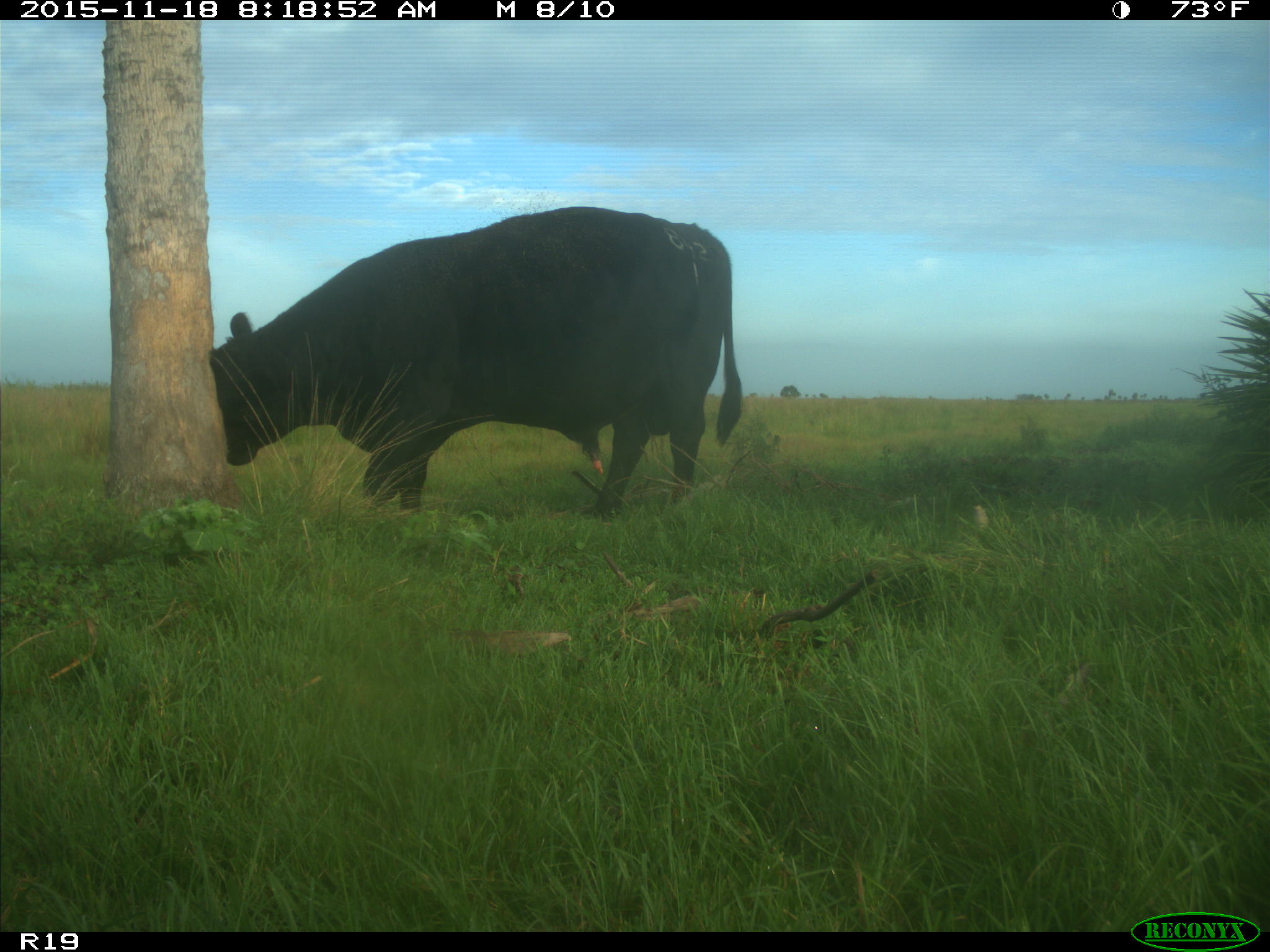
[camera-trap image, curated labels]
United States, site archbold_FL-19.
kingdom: Animalia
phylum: Chordata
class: Mammalia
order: Artiodactyla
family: Bovidae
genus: Bos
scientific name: Bos taurus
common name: domestic cow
Bos taurus (domestic cow).